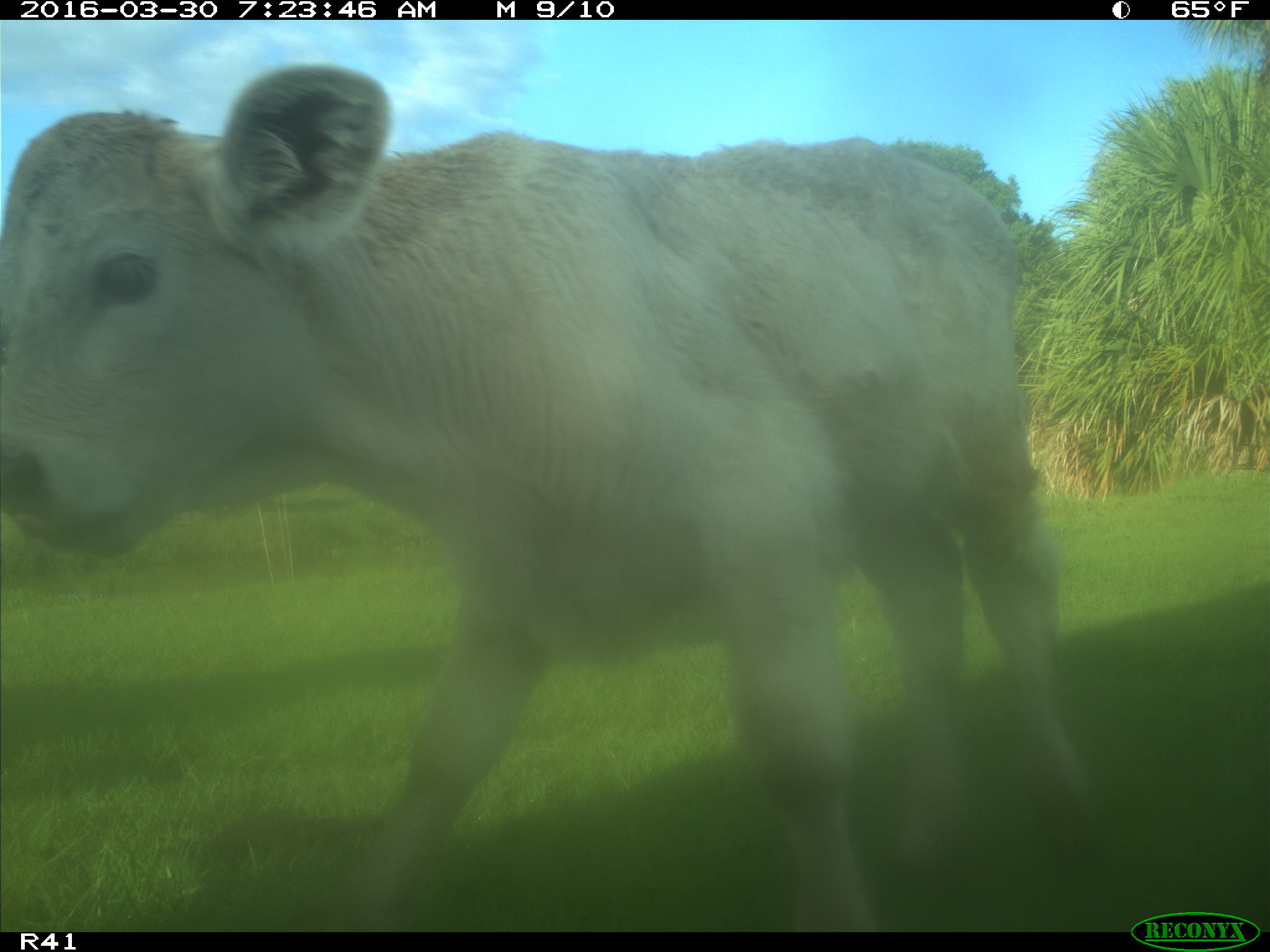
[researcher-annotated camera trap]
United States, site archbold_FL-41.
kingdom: Animalia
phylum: Chordata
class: Mammalia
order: Artiodactyla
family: Bovidae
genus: Bos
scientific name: Bos taurus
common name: domestic cow